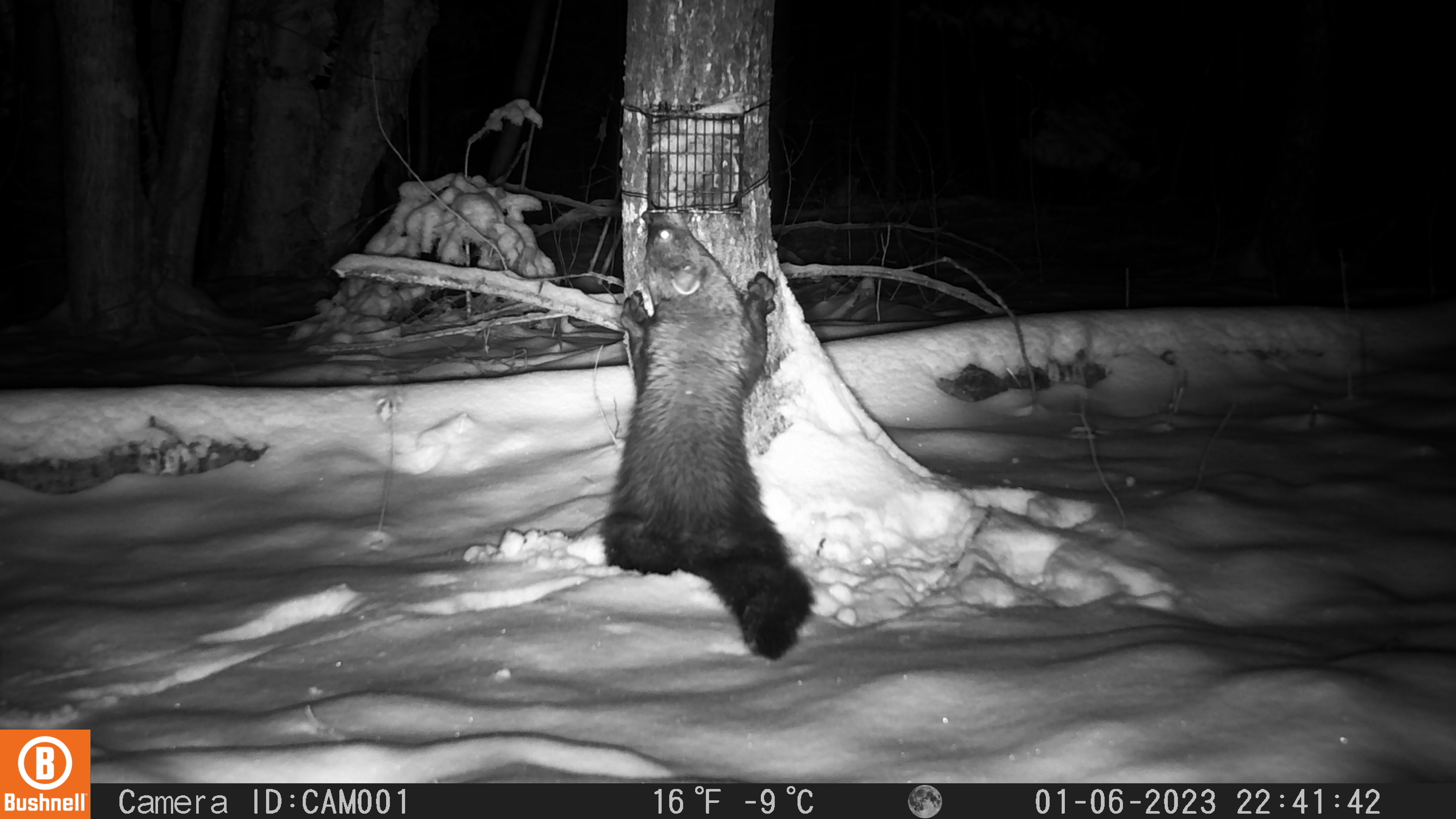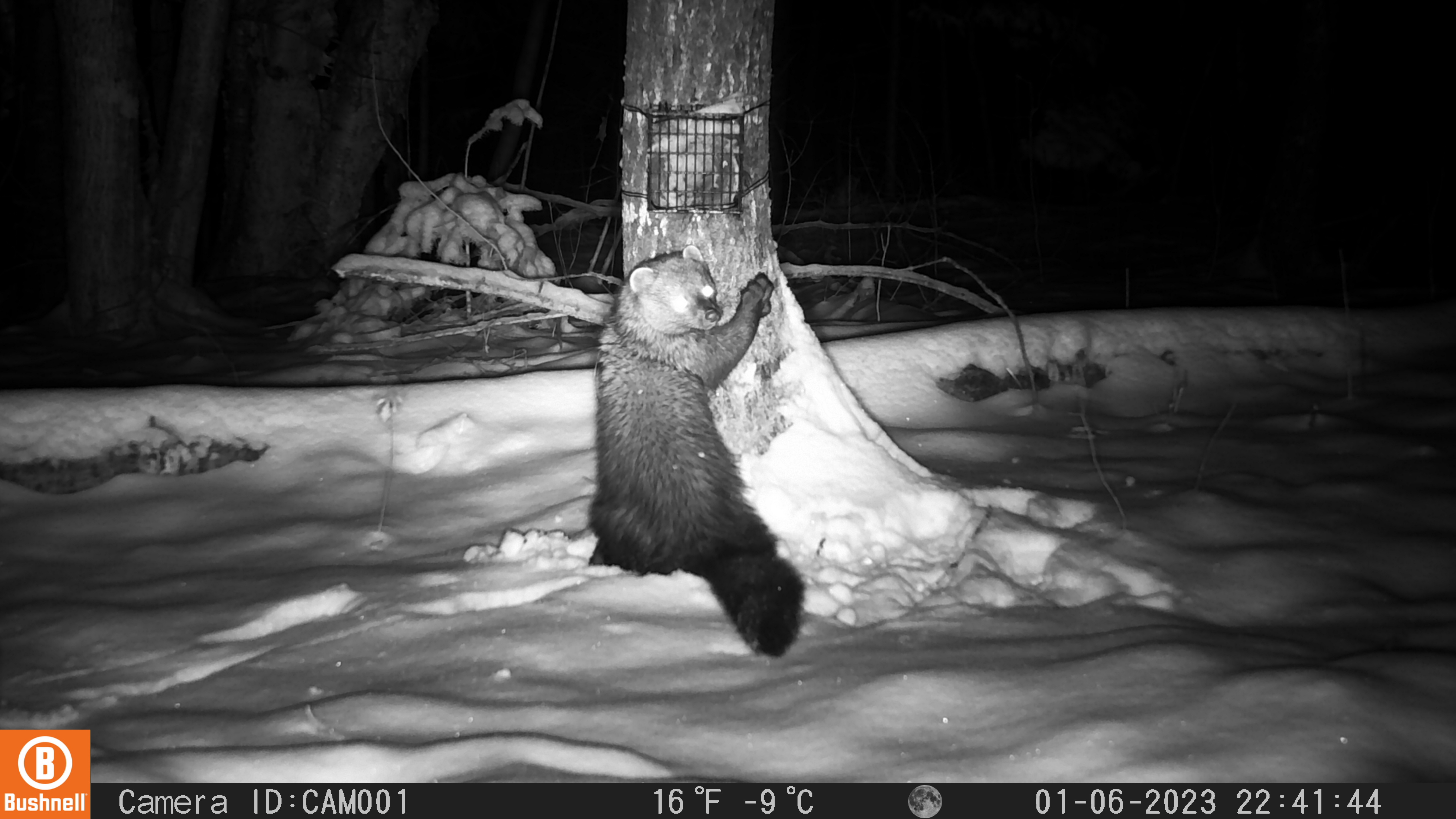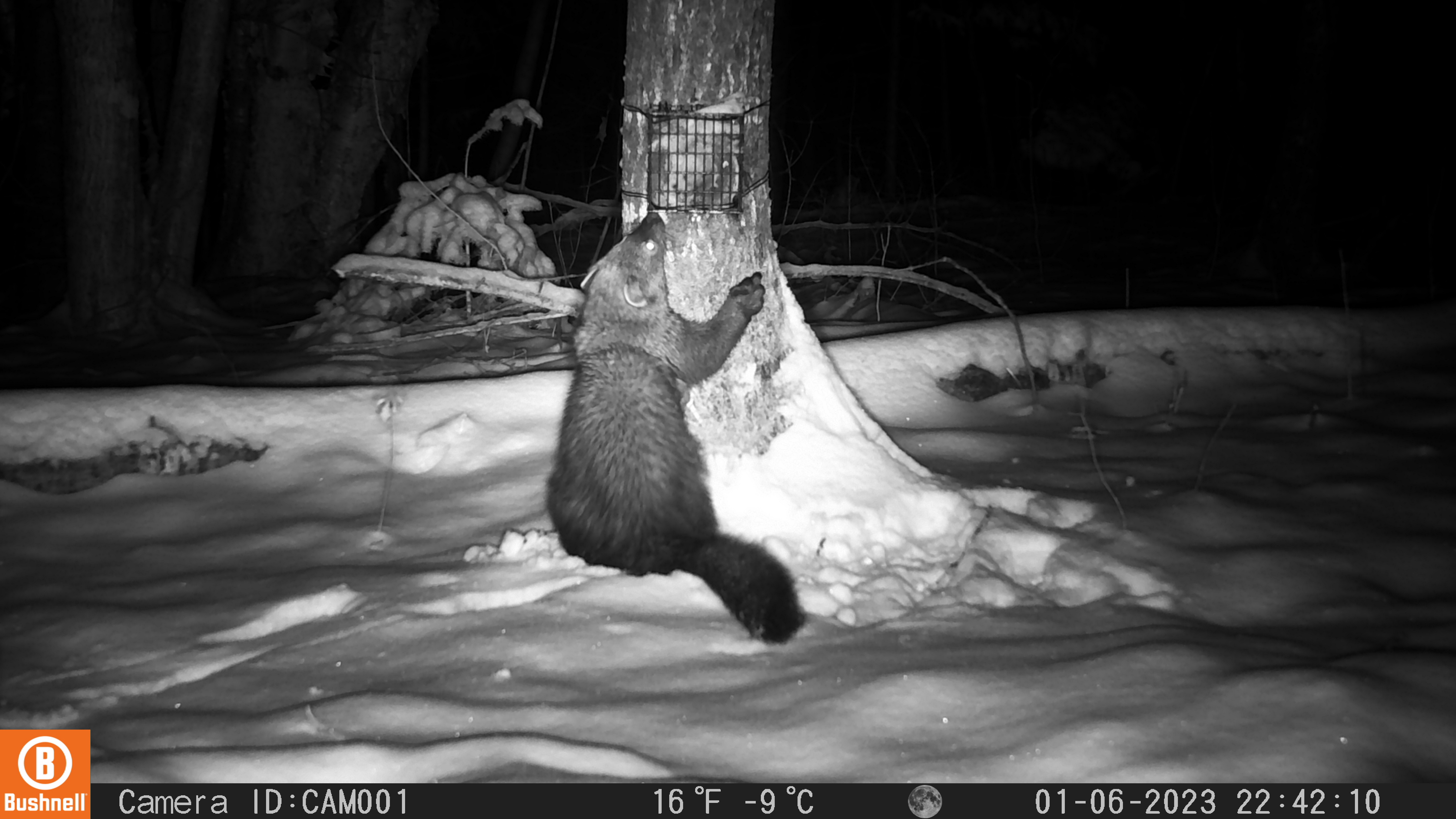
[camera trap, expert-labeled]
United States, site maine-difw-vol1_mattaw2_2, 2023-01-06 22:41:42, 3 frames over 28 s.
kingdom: Animalia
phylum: Chordata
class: Mammalia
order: Carnivora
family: Mustelidae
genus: Pekania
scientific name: Pekania pennanti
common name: fisher